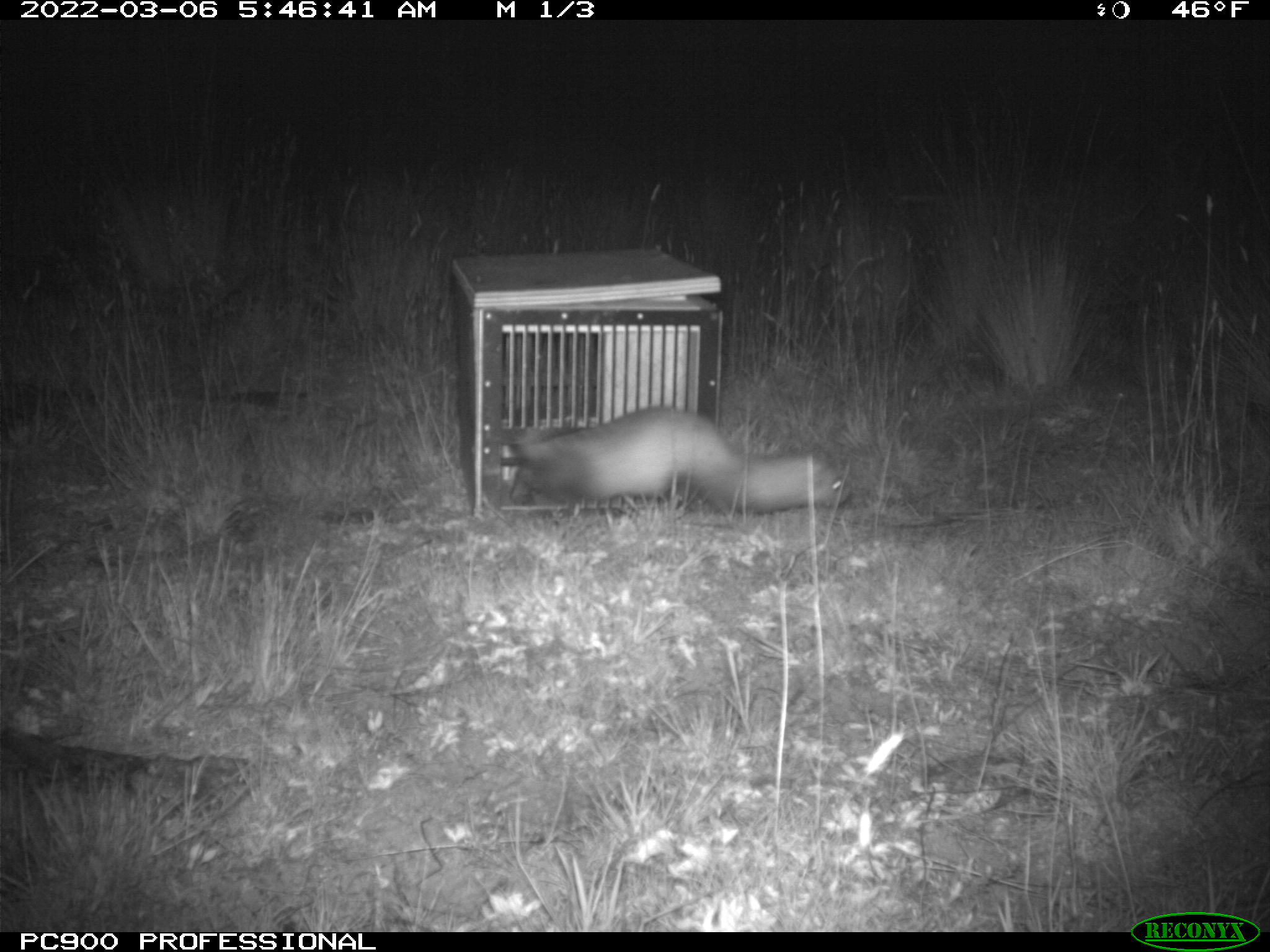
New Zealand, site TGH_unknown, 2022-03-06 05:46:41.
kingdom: Animalia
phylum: Chordata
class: Mammalia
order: Carnivora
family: Mustelidae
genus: Mustela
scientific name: Mustela furo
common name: ferret